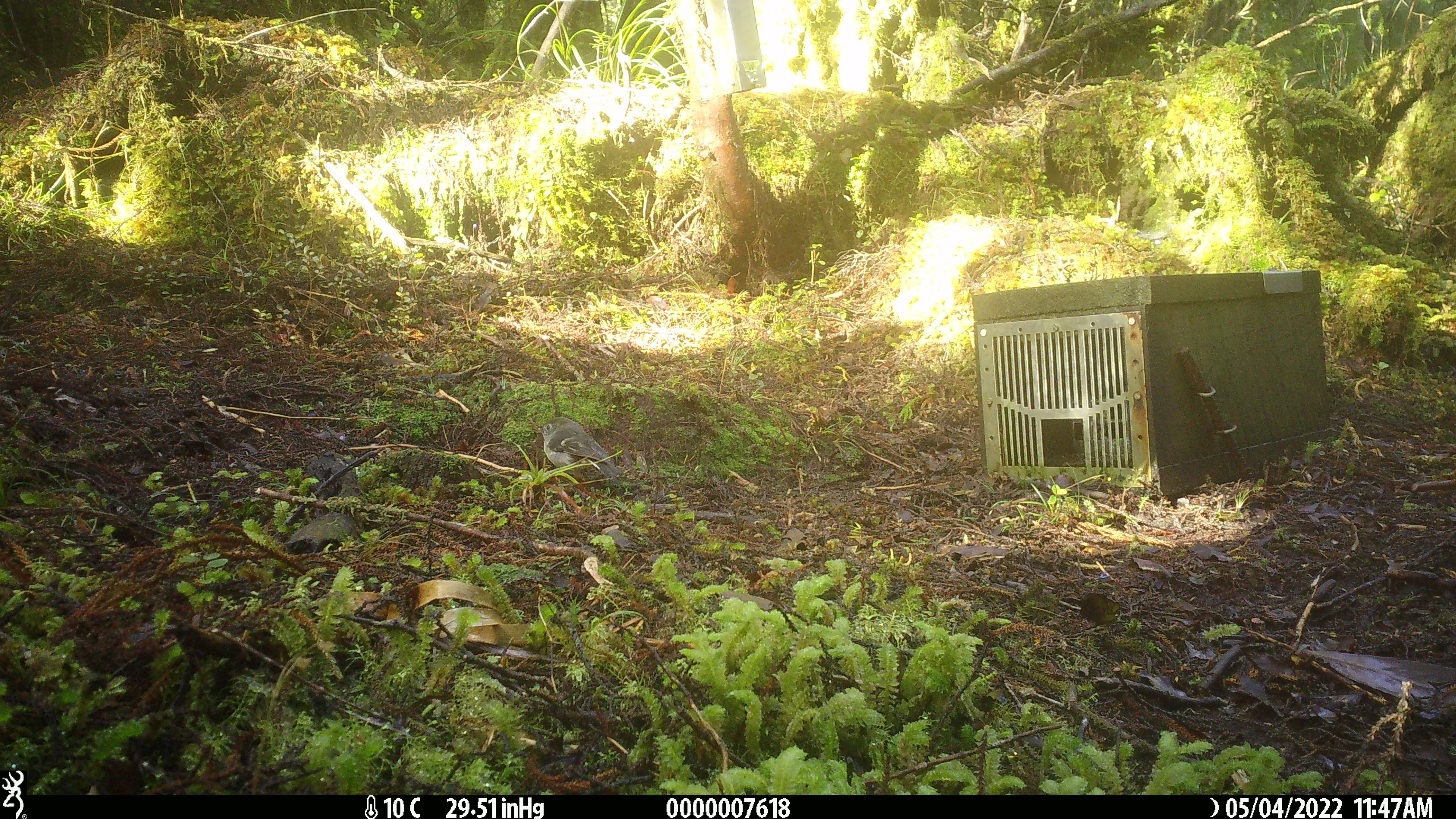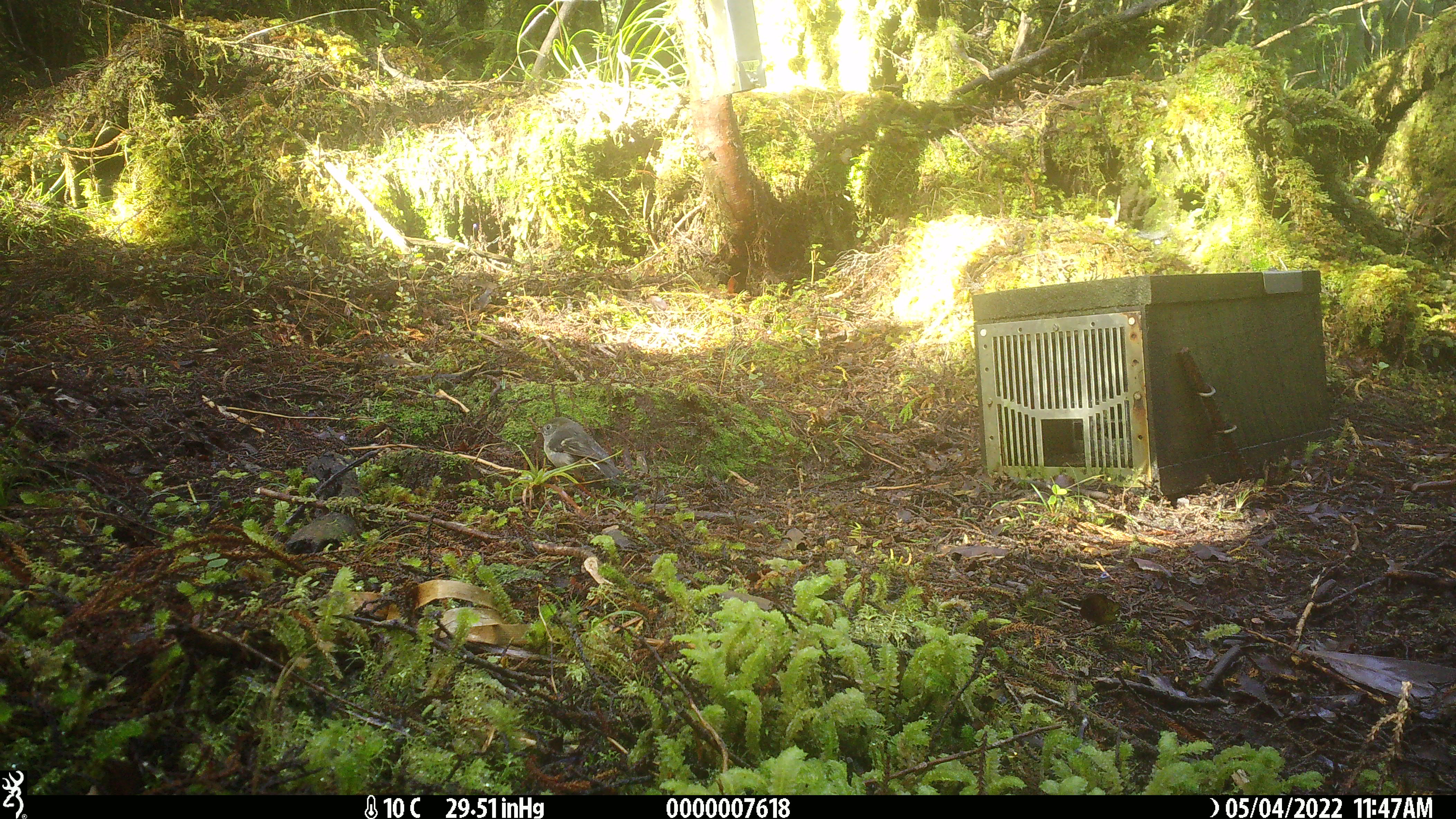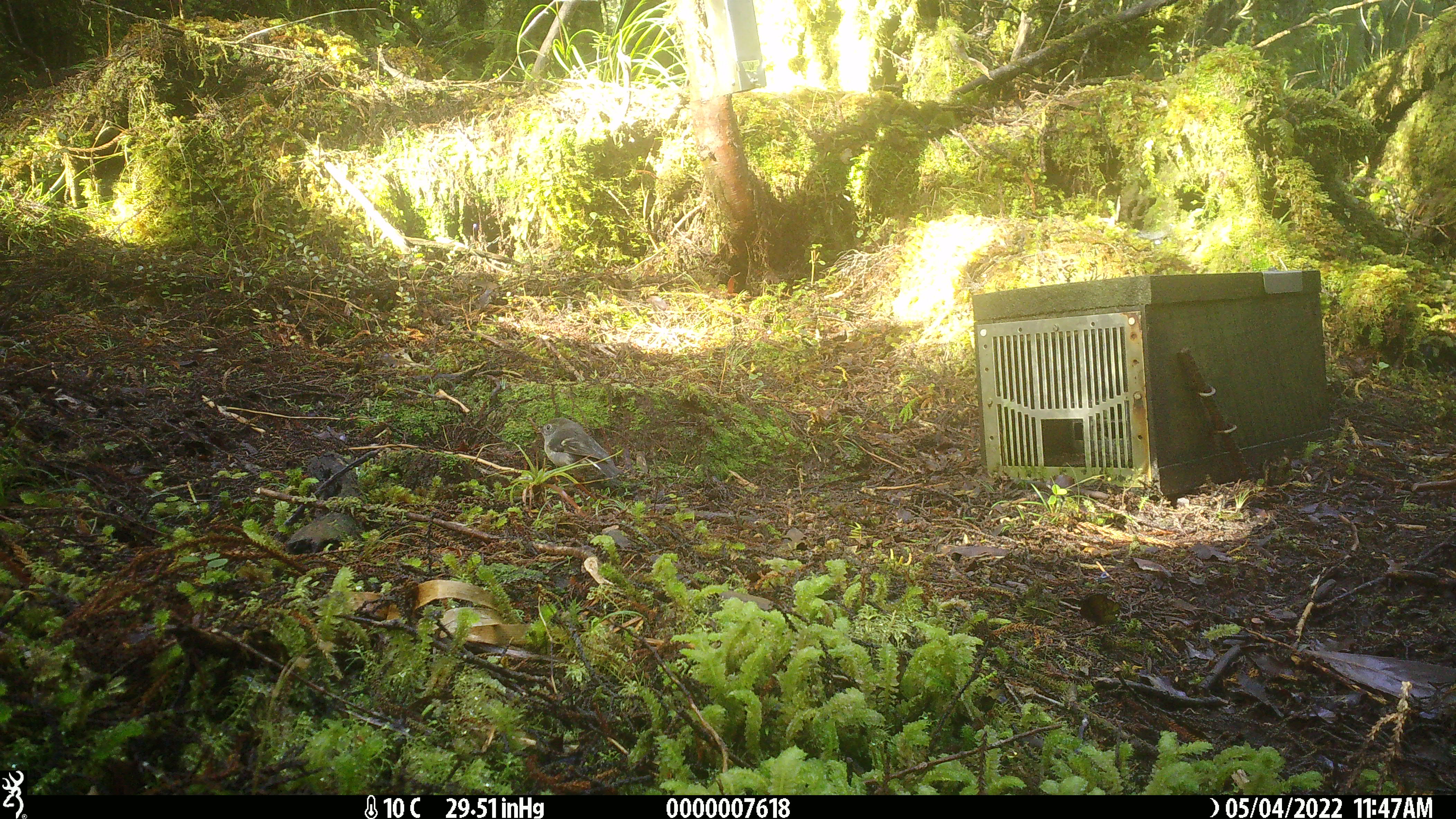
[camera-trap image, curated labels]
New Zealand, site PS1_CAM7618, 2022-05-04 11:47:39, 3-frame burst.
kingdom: Animalia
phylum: Chordata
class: Aves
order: Passeriformes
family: Petroicidae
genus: Petroica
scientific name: Petroica macrocephala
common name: tomtit